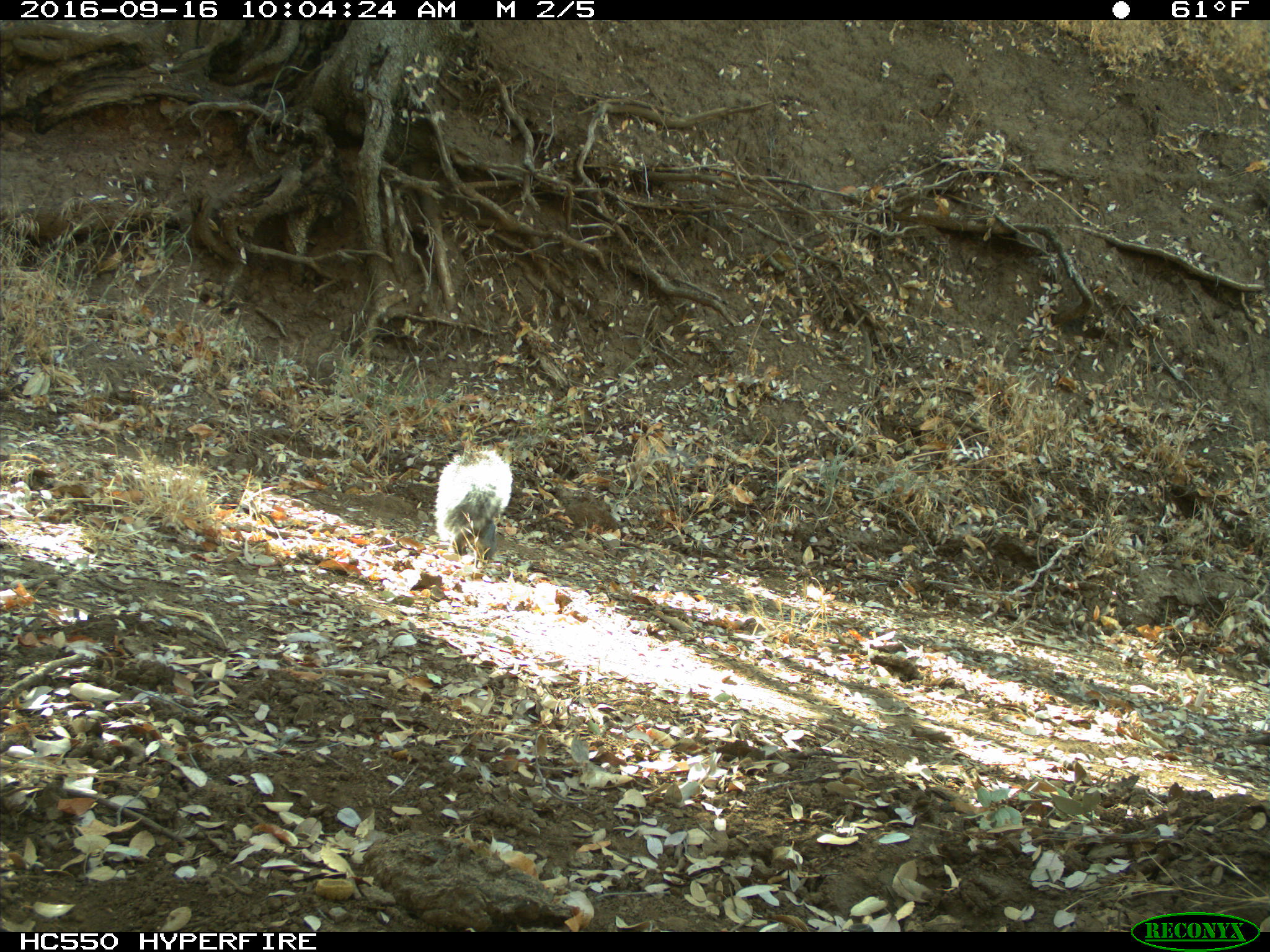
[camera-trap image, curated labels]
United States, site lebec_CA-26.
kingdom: Animalia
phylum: Chordata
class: Mammalia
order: Rodentia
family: Sciuridae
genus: Sciurus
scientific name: Sciurus carolinensis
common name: eastern gray squirrel